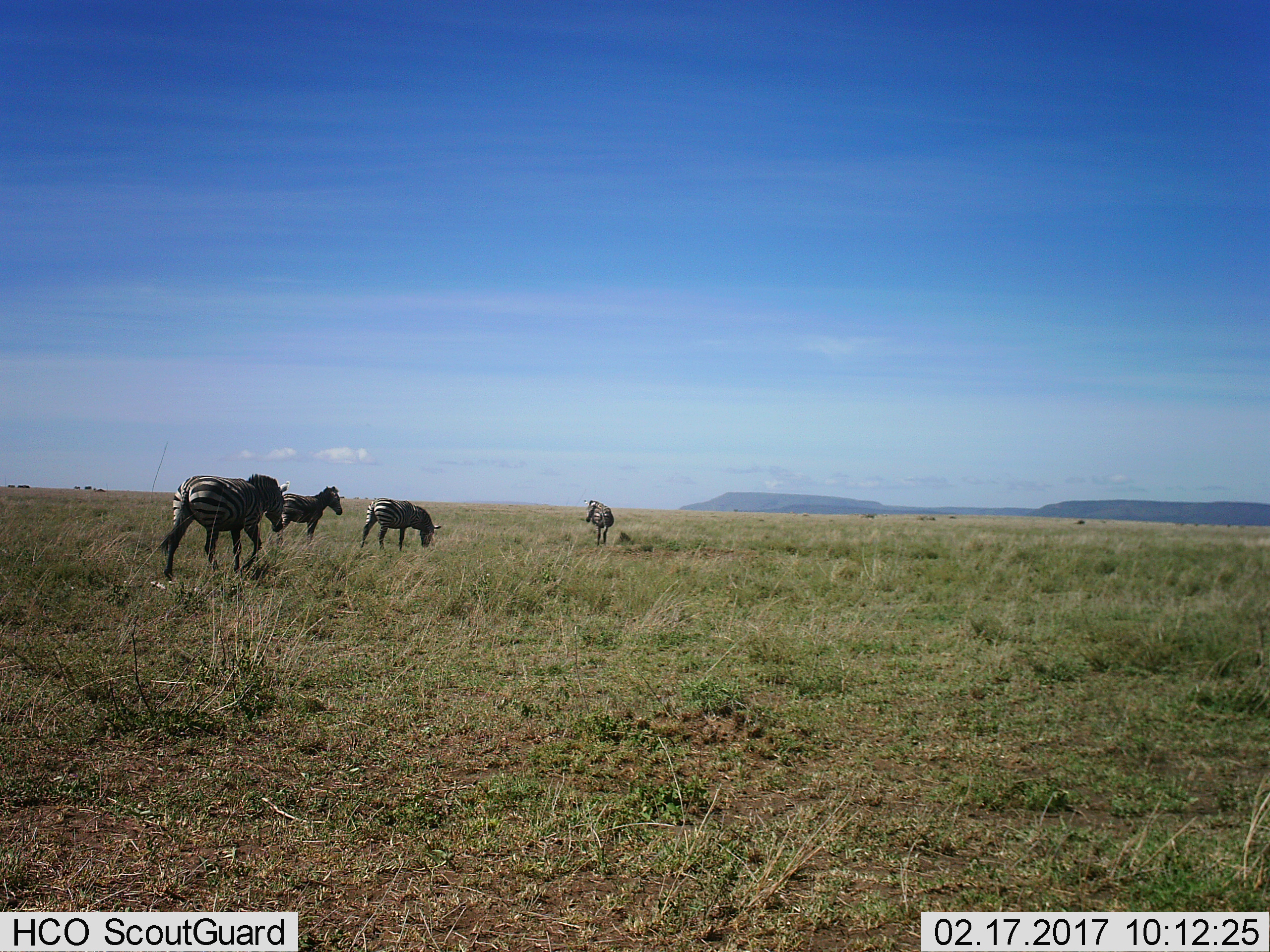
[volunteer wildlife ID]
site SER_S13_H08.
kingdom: Animalia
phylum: Chordata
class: Mammalia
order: Perissodactyla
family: Equidae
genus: Equus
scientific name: Equus quagga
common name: plains zebra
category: zebraplains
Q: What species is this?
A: Zebraplains (plains zebra) (Equus quagga).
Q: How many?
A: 4.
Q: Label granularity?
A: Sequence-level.